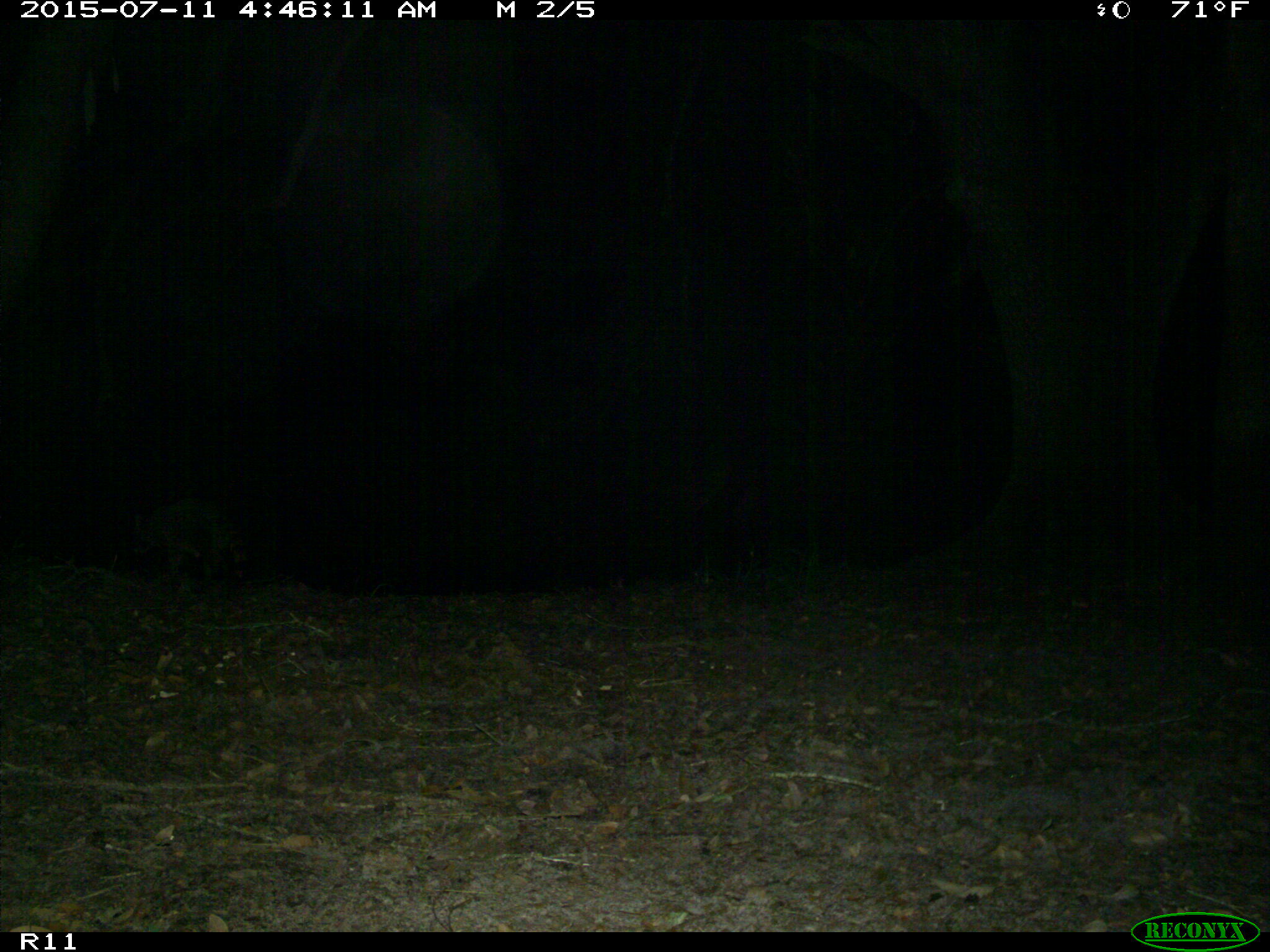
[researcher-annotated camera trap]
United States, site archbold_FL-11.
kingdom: Animalia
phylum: Chordata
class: Mammalia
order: Carnivora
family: Procyonidae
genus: Procyon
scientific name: Procyon lotor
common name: common raccoon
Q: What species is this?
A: Procyon lotor (common raccoon).